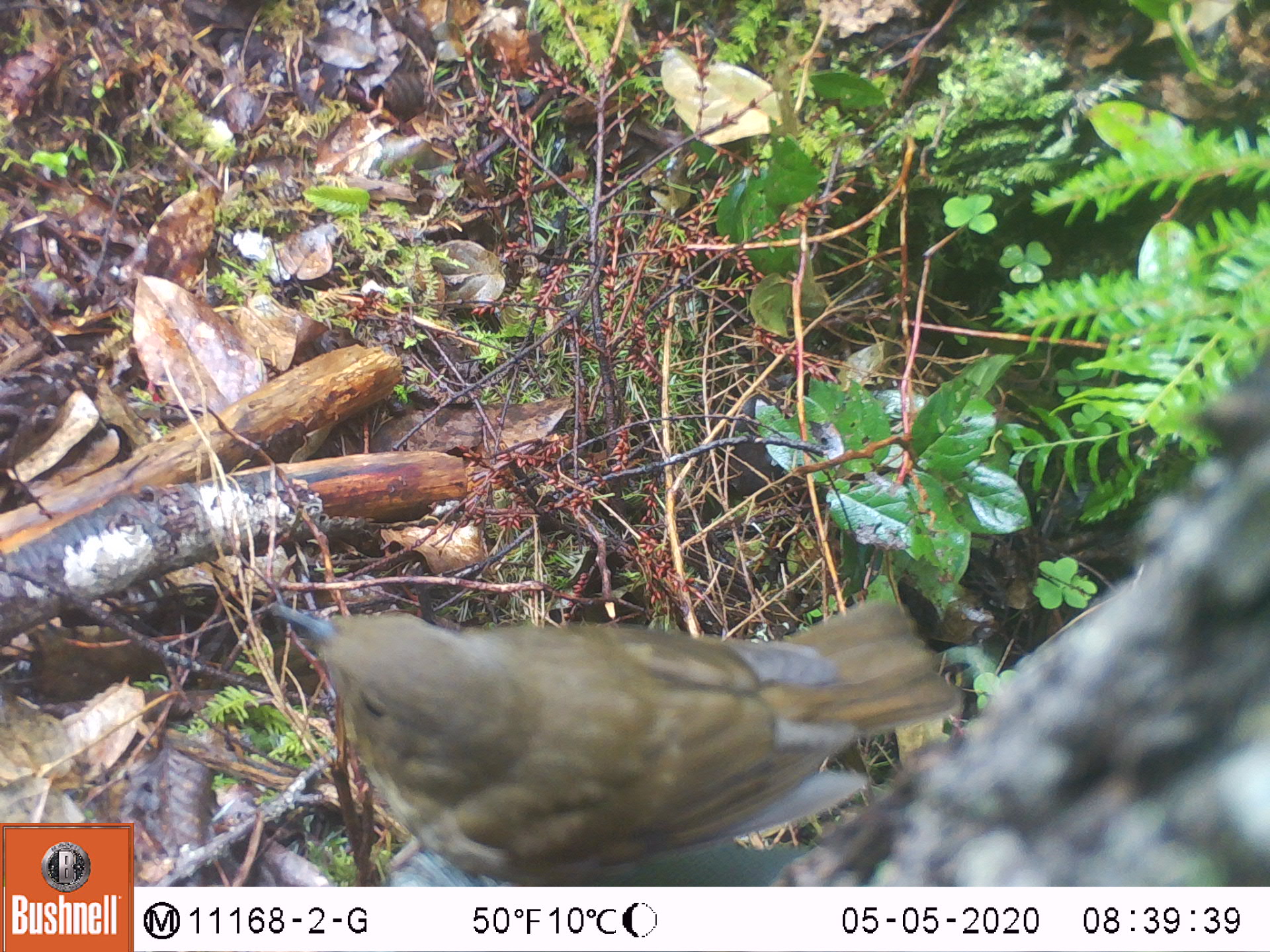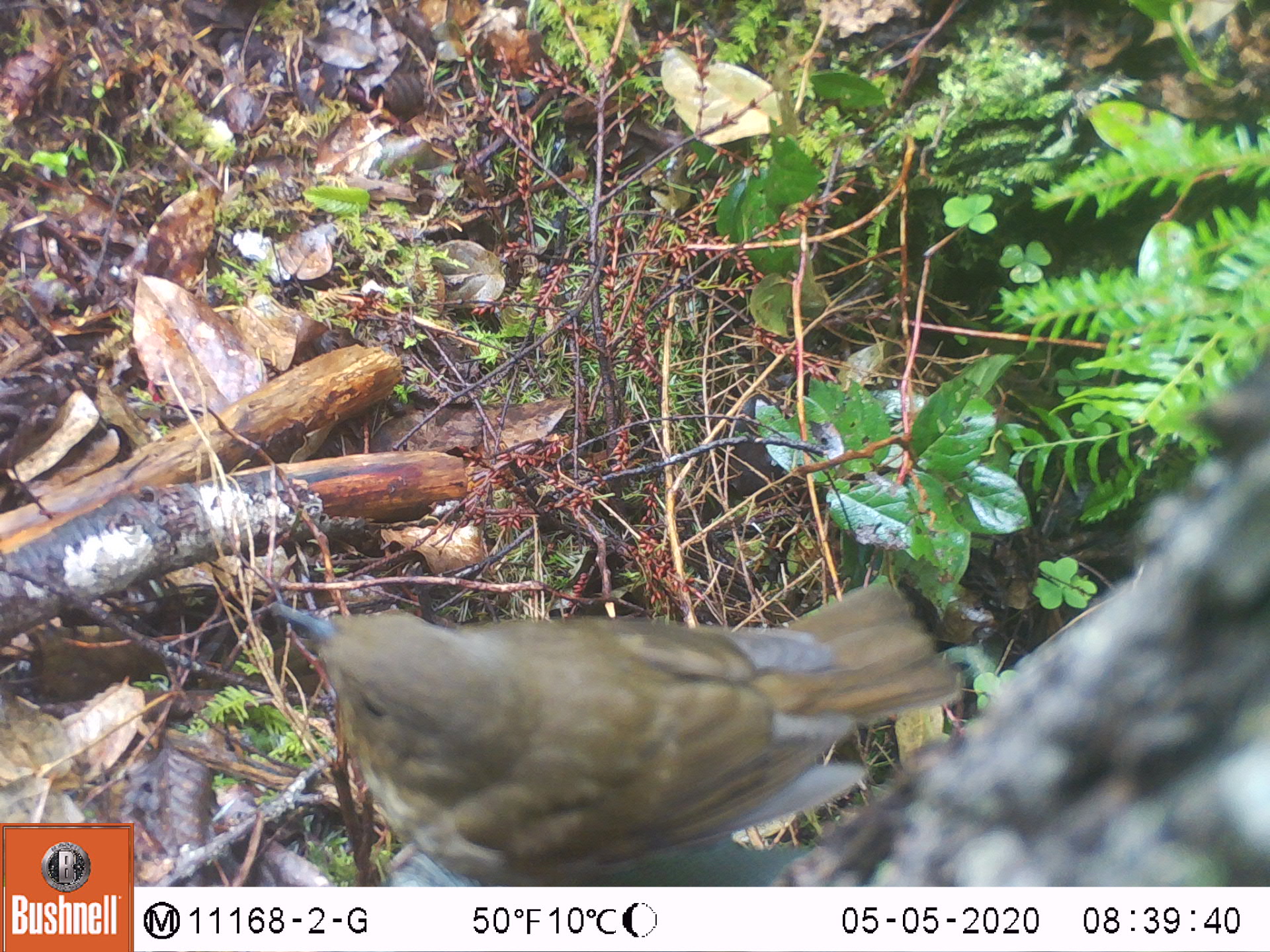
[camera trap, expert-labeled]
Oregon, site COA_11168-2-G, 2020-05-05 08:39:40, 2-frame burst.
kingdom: Animalia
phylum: Chordata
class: Aves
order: Passeriformes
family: Turdidae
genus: Catharus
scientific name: Catharus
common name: brown thrushes and nightingale-thrushes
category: catharus species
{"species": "catharus species (brown thrushes and nightingale-thrushes) (Catharus)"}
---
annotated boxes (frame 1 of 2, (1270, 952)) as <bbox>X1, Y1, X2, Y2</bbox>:
catharus species: <bbox>245, 558, 979, 875</bbox>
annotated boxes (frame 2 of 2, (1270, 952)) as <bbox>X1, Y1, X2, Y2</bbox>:
catharus species: <bbox>252, 543, 971, 871</bbox>